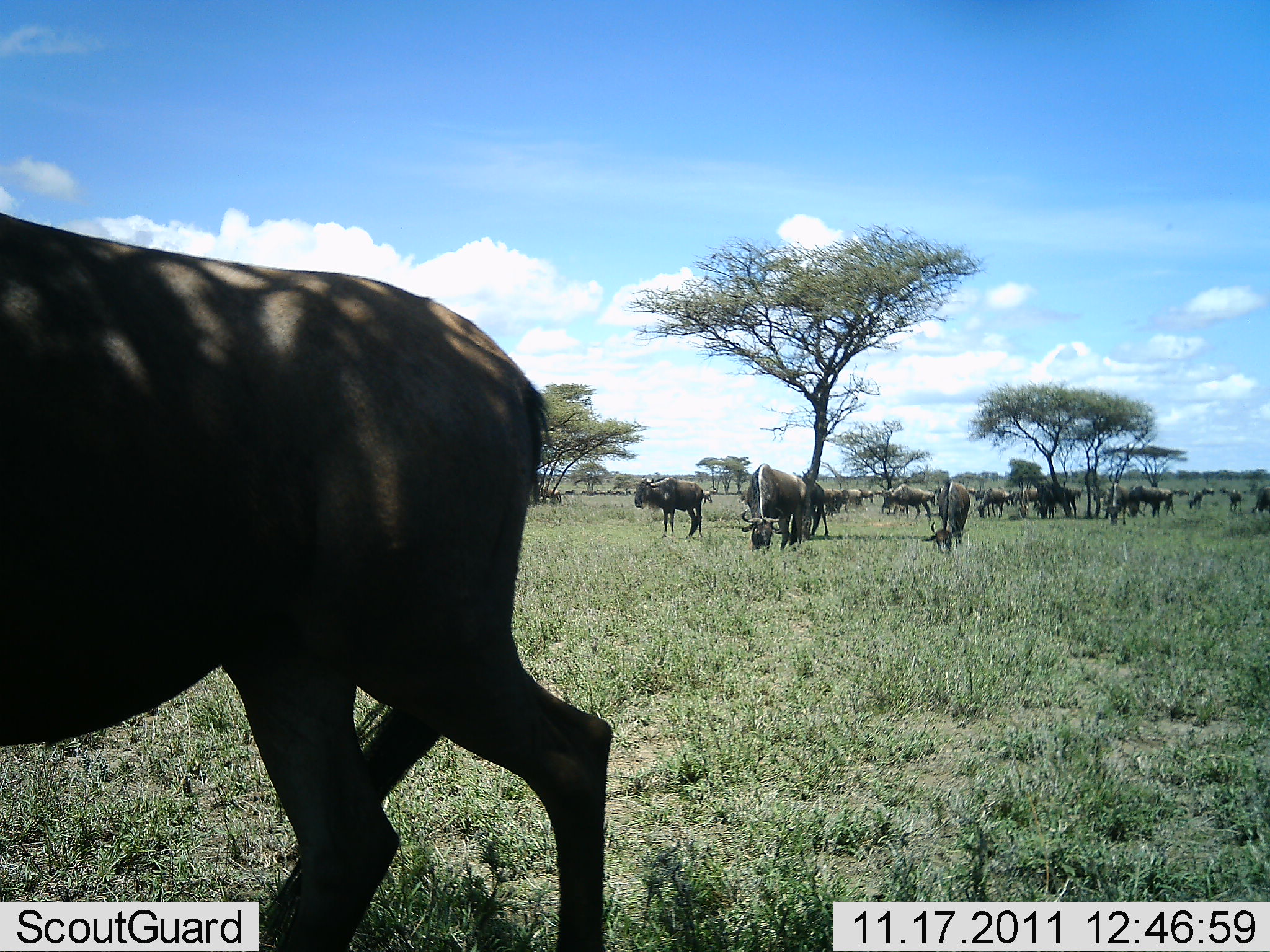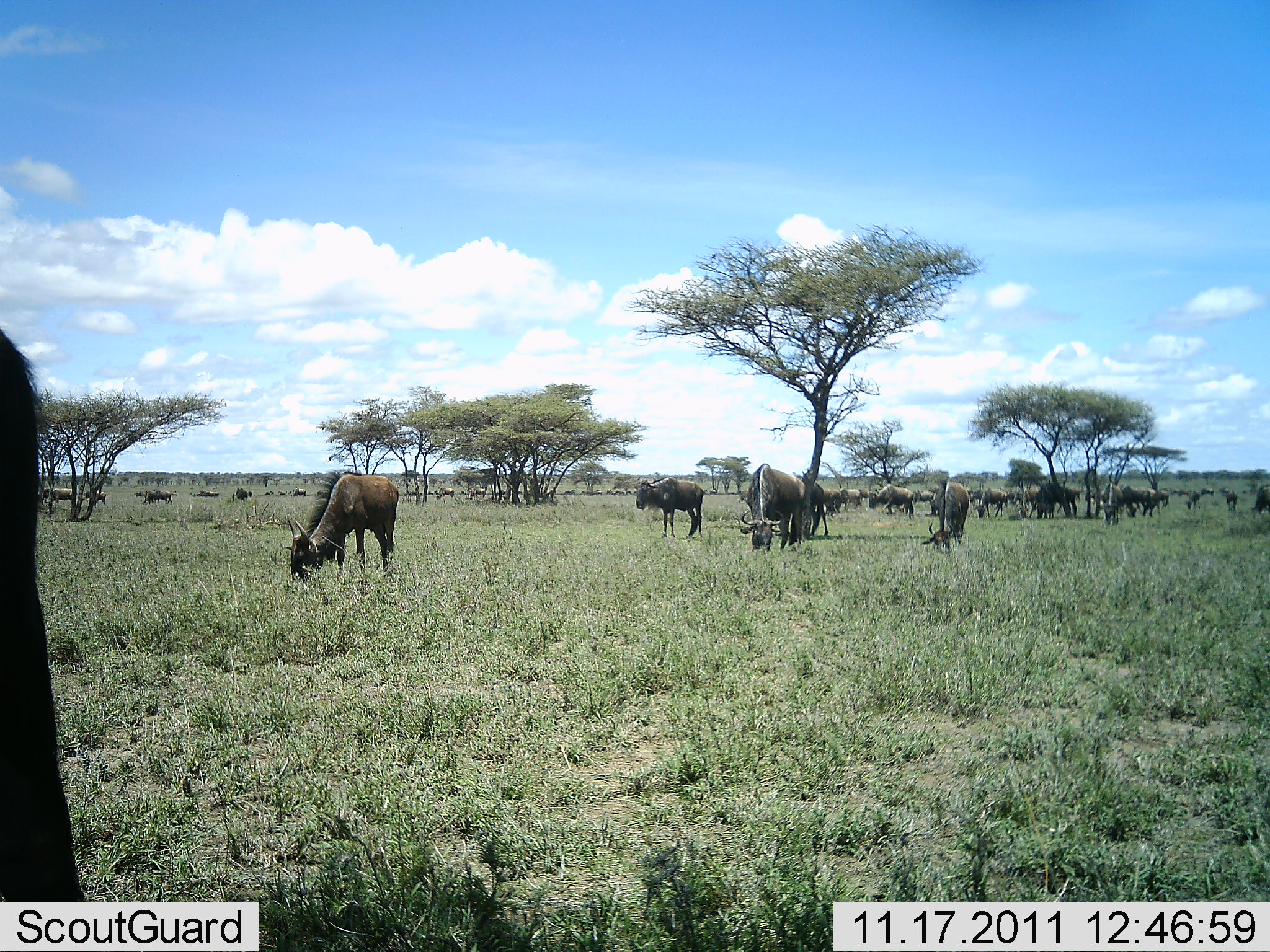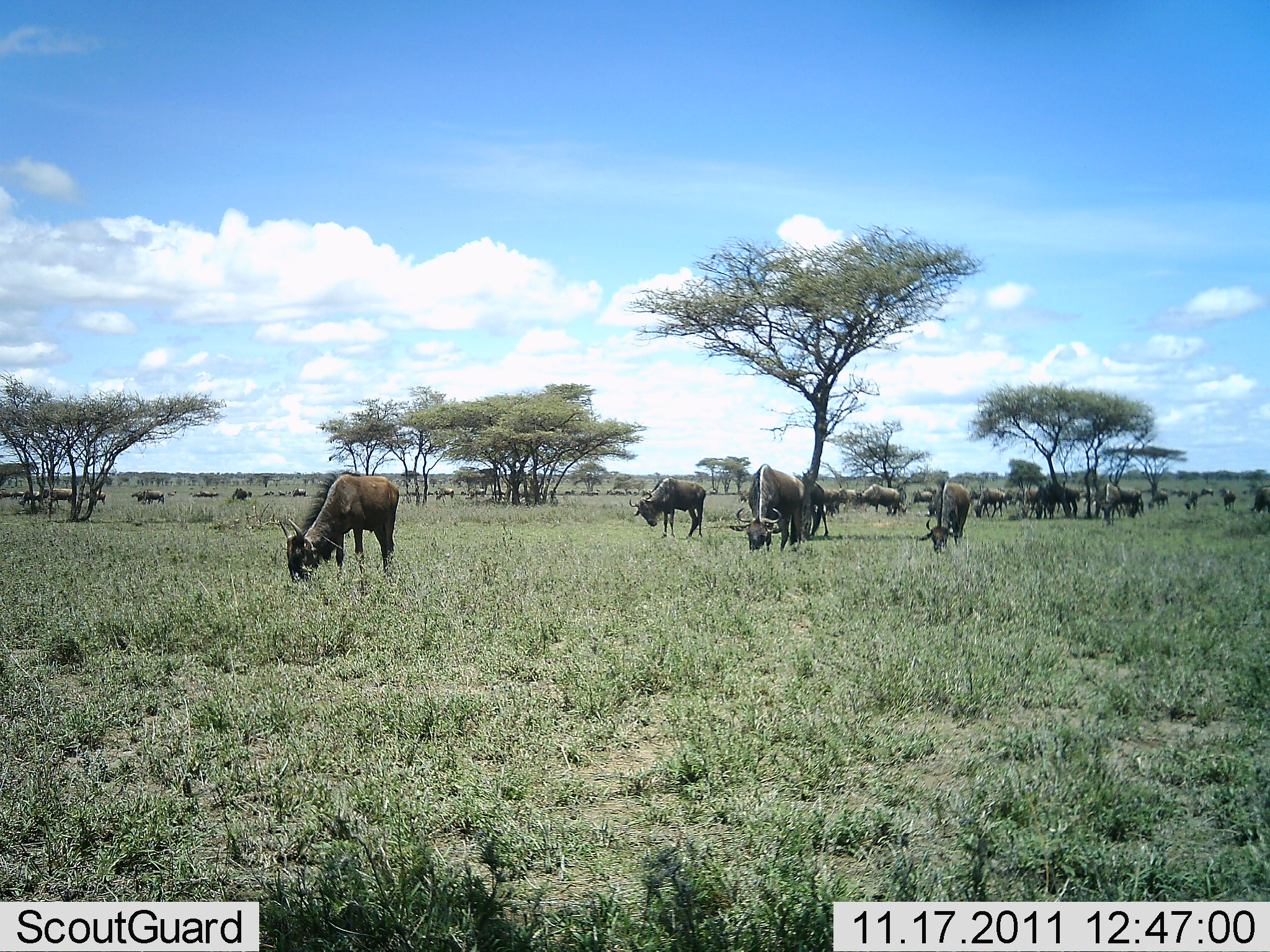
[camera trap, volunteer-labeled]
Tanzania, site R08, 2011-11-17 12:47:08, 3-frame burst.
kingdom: Animalia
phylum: Chordata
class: Mammalia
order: Artiodactyla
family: Bovidae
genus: Connochaetes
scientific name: Connochaetes taurinus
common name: blue wildebeest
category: wildebeest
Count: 11-50.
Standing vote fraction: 70%.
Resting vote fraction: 0%.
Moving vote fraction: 40%.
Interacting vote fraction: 0%.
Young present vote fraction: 0%.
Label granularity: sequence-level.